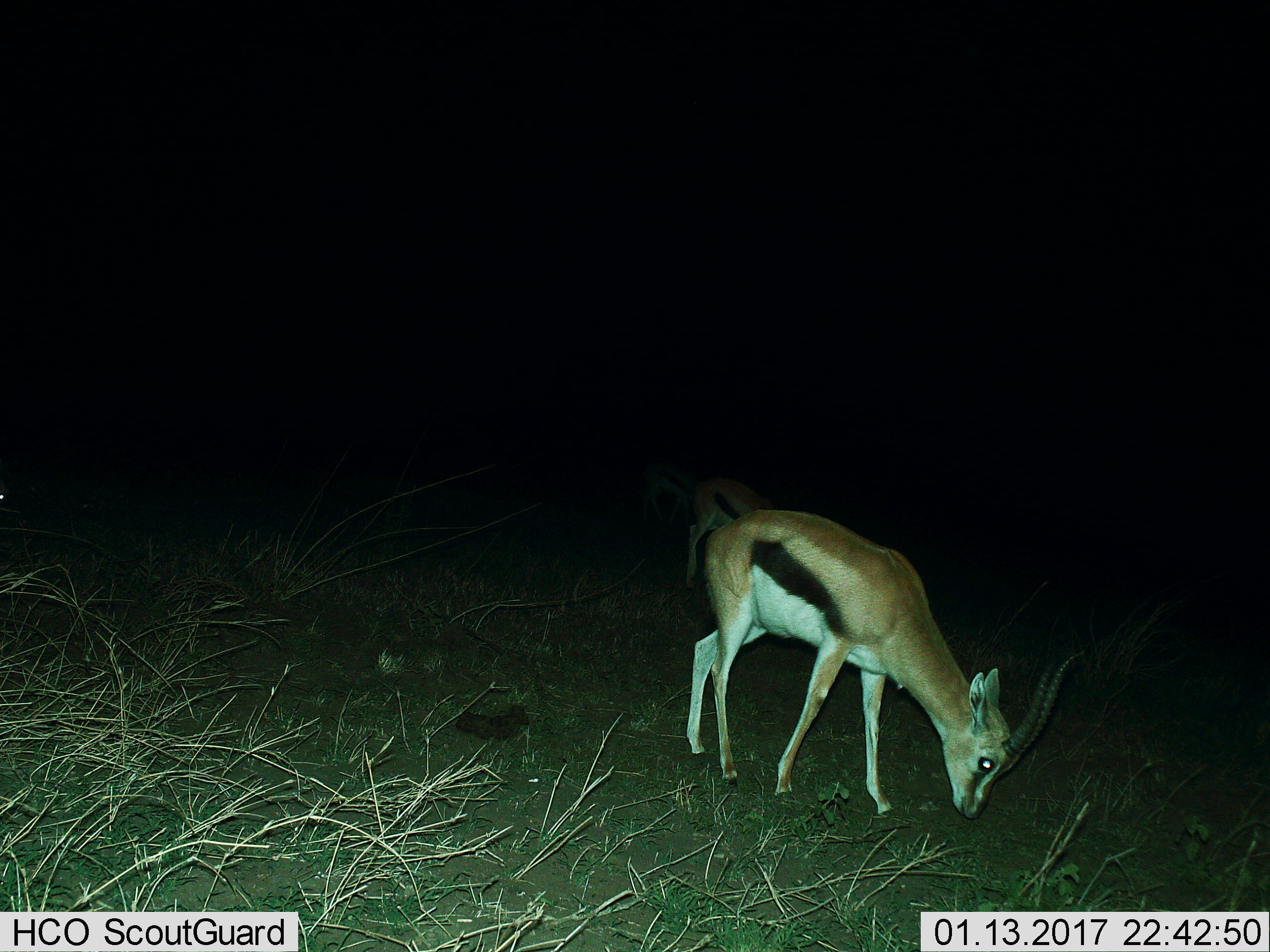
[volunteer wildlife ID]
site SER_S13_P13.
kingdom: Animalia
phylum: Chordata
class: Mammalia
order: Artiodactyla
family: Bovidae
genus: Eudorcas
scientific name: Eudorcas thomsonii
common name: thomson's gazelle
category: gazellethomsons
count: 2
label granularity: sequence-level